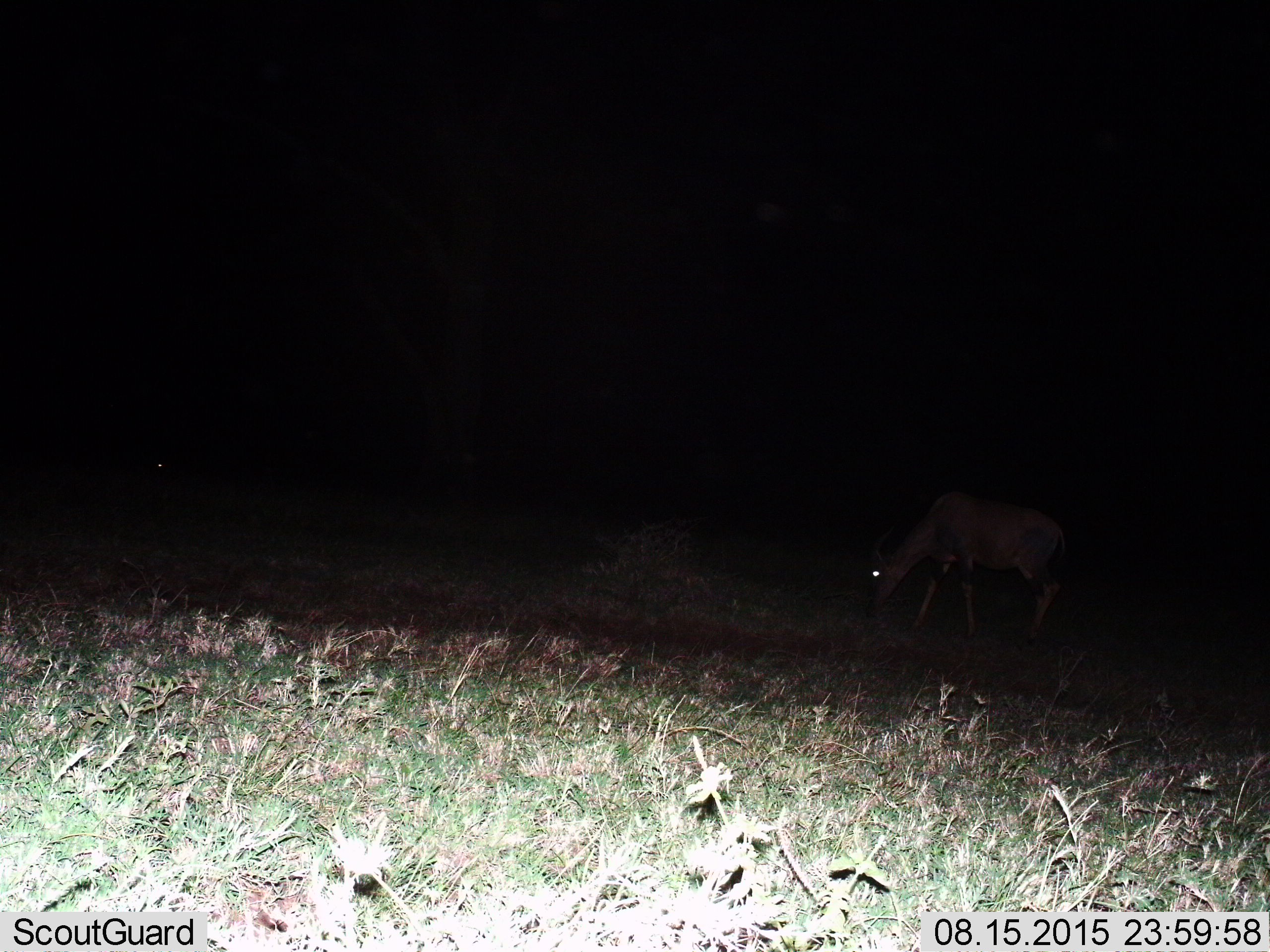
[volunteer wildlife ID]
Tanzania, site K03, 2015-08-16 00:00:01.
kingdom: Animalia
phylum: Chordata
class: Mammalia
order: Artiodactyla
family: Bovidae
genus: Damaliscus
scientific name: Damaliscus lunatus jimela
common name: topi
Topi (Damaliscus lunatus jimela), count 1. Behavior (volunteer vote fractions): standing 33%, resting 0%, moving 0%, interacting 0%. Young present (vote fraction): 0%. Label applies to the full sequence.